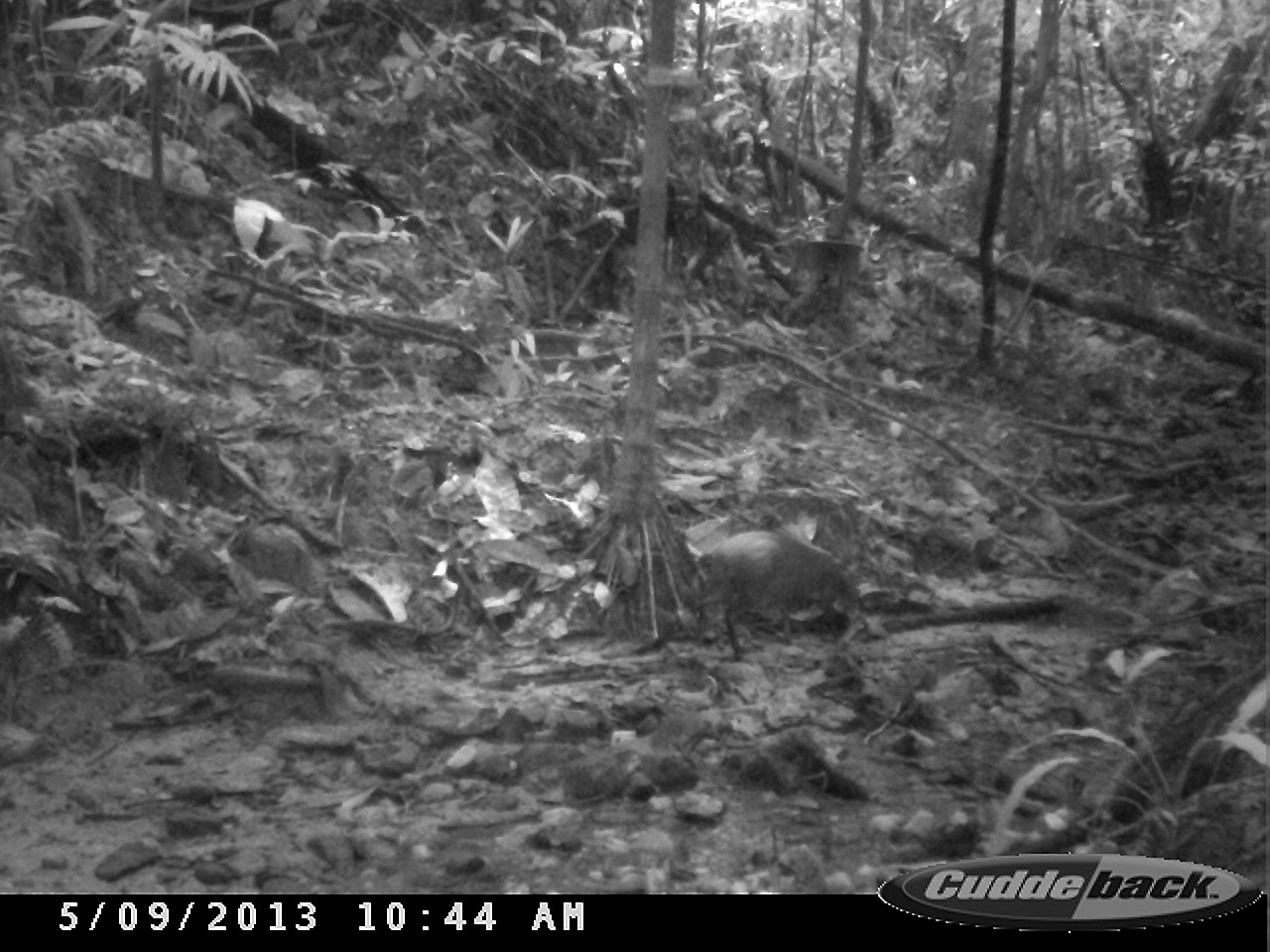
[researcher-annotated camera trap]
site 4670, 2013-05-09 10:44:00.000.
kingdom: Animalia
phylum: Chordata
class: Mammalia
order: Rodentia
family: Dasyproctidae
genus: Dasyprocta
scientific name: Dasyprocta leporina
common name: red-rumped agouti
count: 1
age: adult